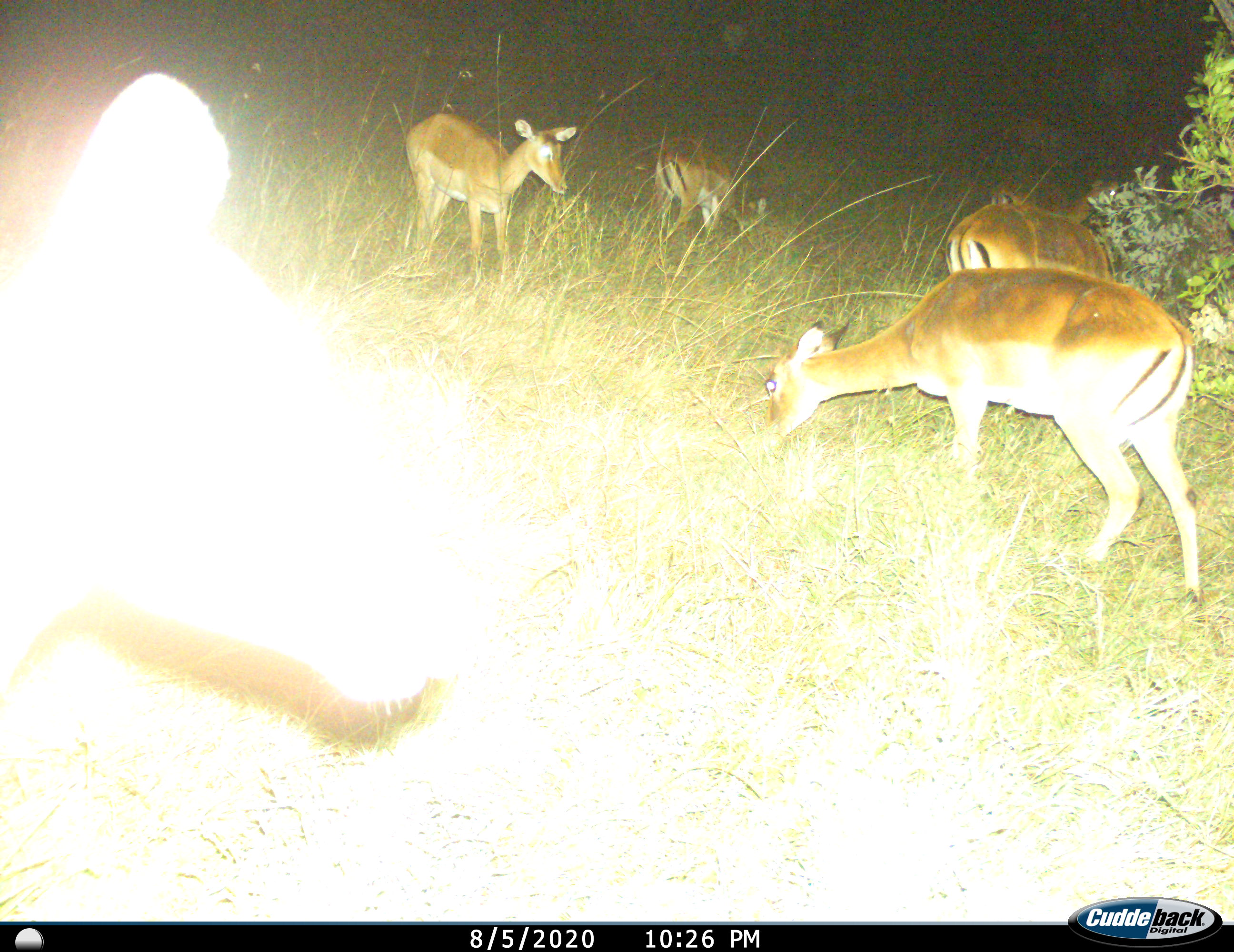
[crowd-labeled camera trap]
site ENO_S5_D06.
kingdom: Animalia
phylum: Chordata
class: Mammalia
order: Artiodactyla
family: Bovidae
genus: Aepyceros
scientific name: Aepyceros melampus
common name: impala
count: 6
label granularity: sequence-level